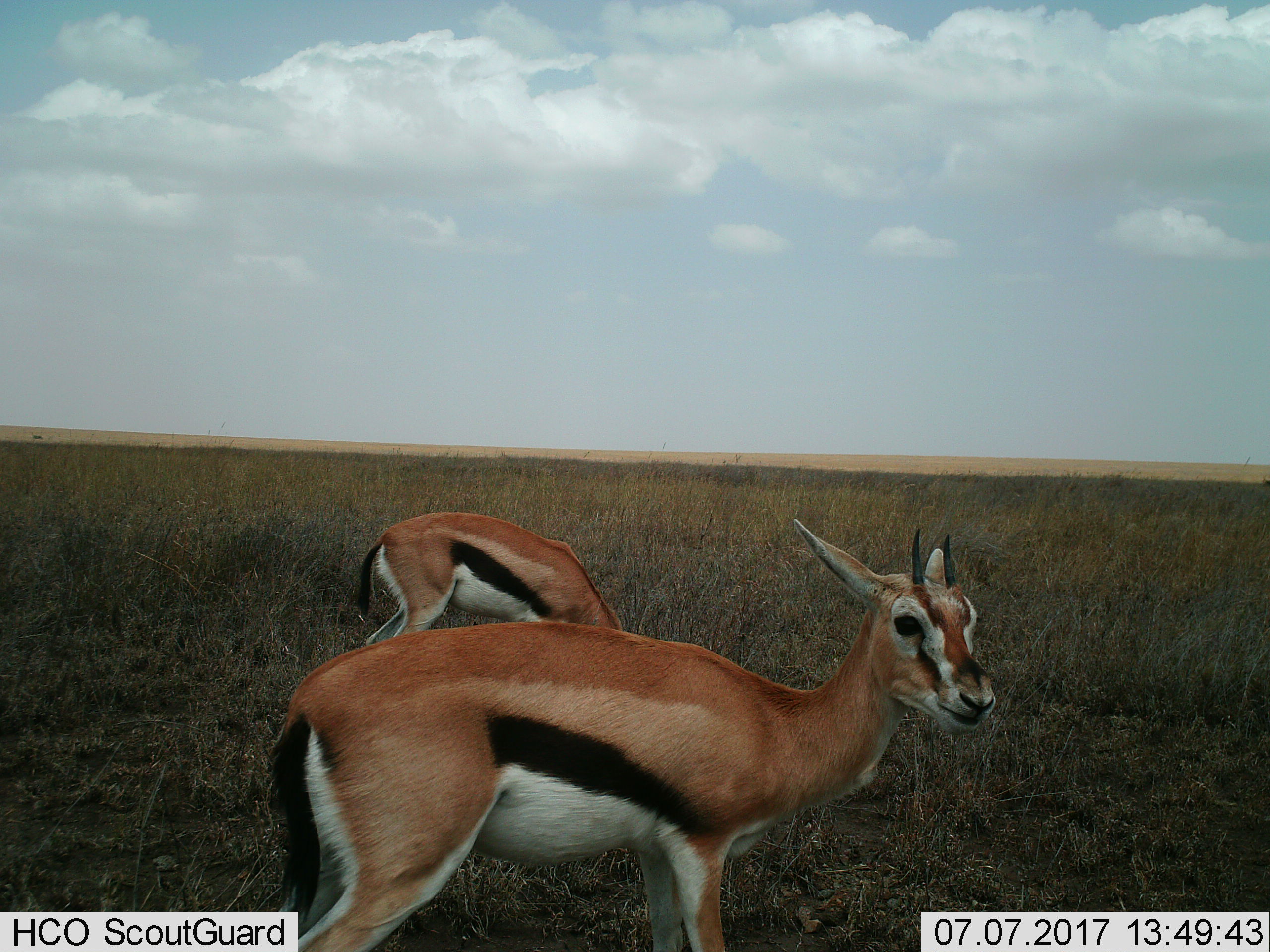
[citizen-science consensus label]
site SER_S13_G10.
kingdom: Animalia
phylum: Chordata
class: Mammalia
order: Artiodactyla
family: Bovidae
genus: Eudorcas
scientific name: Eudorcas thomsonii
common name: thomson's gazelle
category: gazellethomsons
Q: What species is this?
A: Gazellethomsons (thomson's gazelle) (Eudorcas thomsonii).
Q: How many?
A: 2.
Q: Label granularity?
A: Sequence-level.